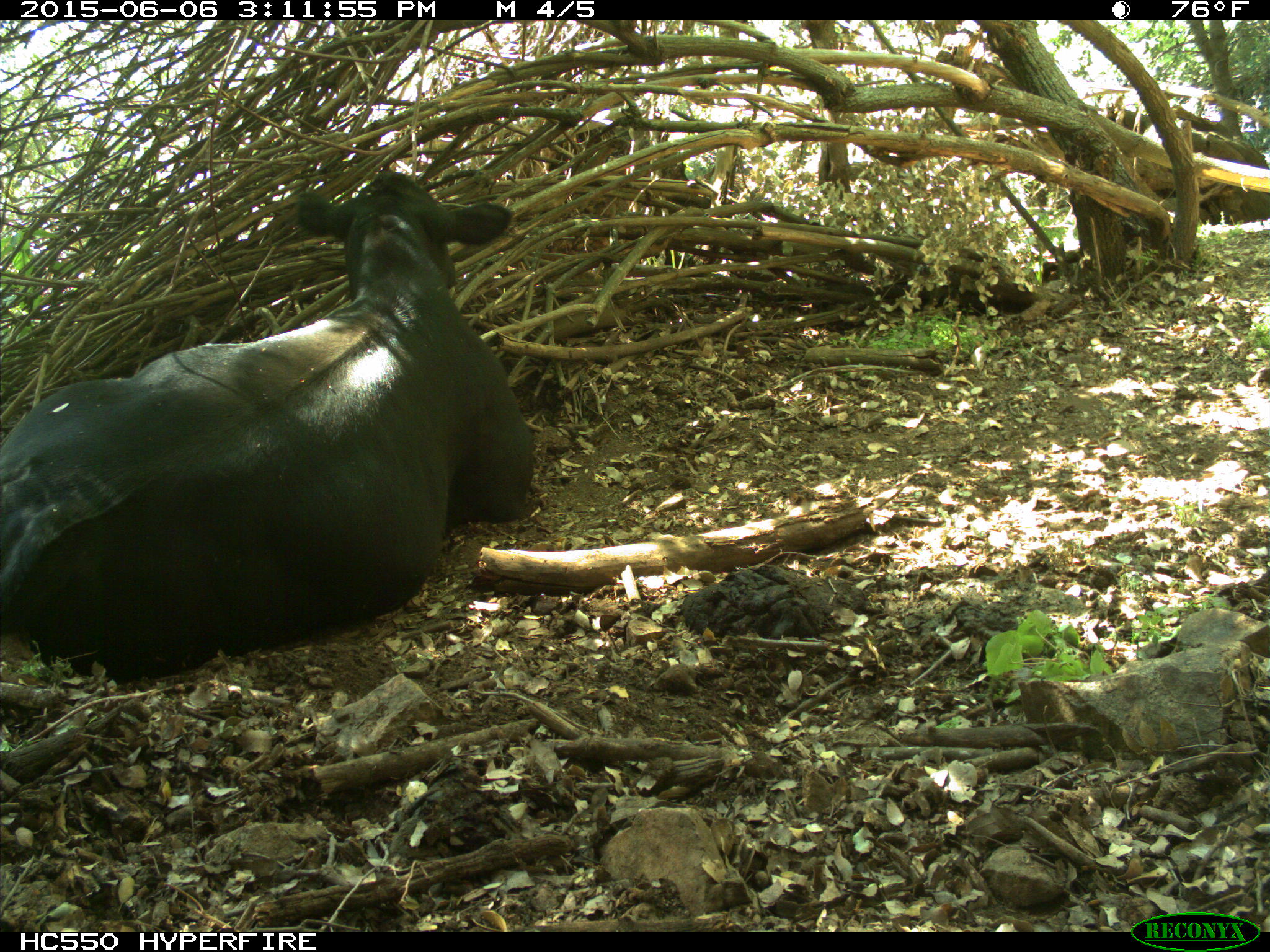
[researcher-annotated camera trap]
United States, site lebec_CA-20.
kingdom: Animalia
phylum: Chordata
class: Mammalia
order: Artiodactyla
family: Bovidae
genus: Bos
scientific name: Bos taurus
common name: domestic cow